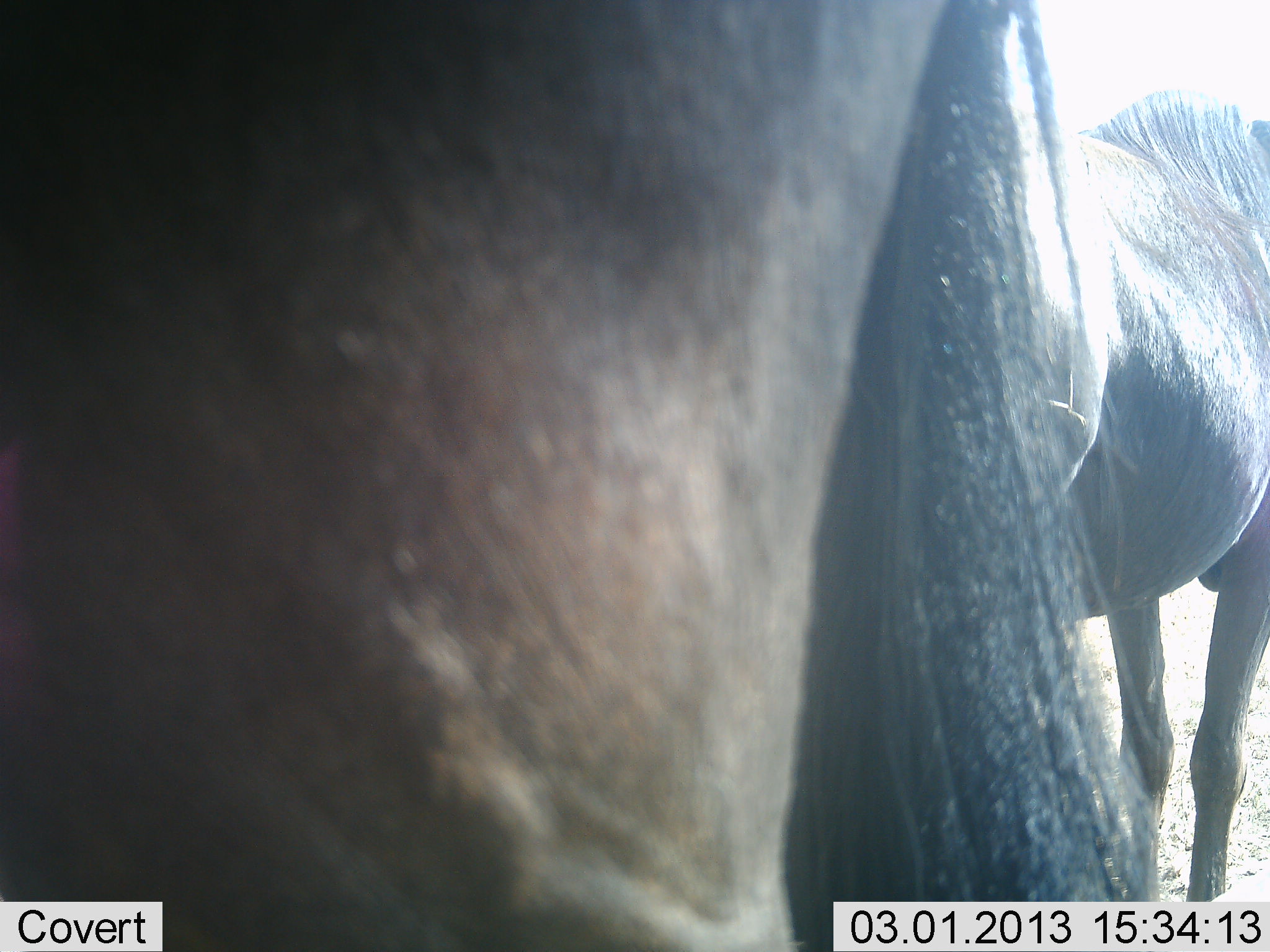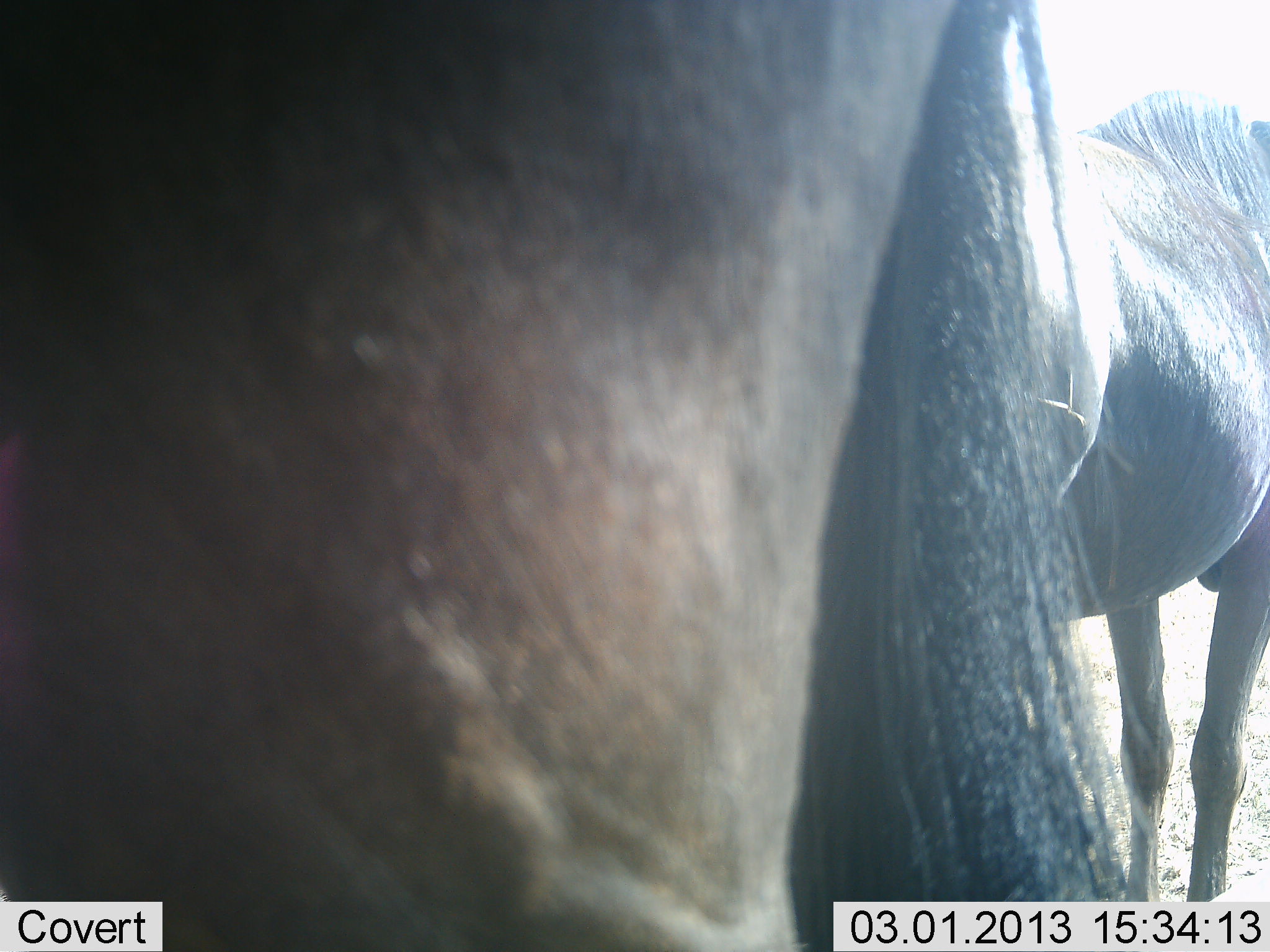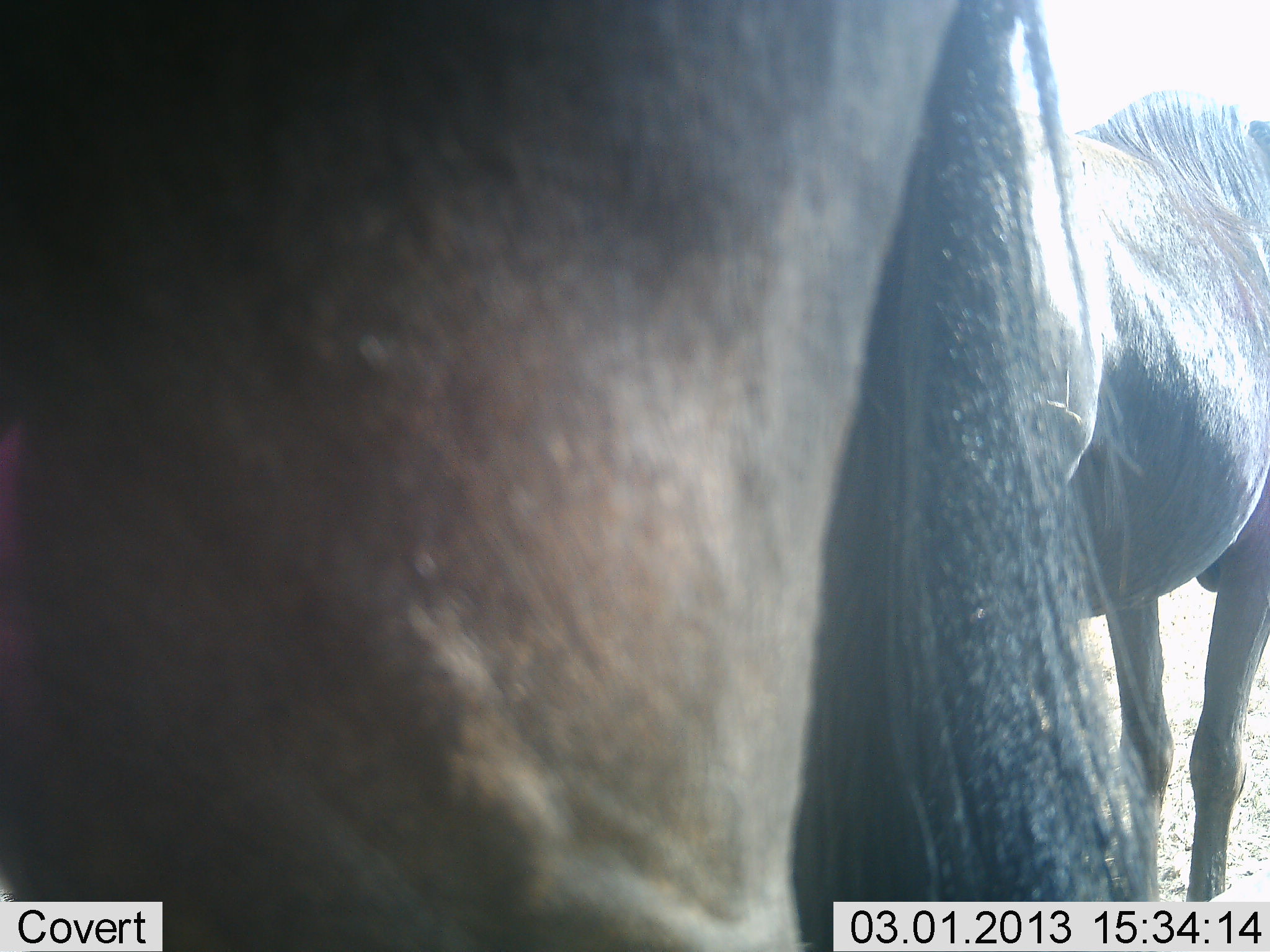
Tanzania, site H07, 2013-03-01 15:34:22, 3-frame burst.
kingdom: Animalia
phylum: Chordata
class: Mammalia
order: Artiodactyla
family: Bovidae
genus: Connochaetes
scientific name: Connochaetes taurinus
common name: blue wildebeest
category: wildebeest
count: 2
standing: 95%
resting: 0%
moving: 9%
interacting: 5%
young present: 0%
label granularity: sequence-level